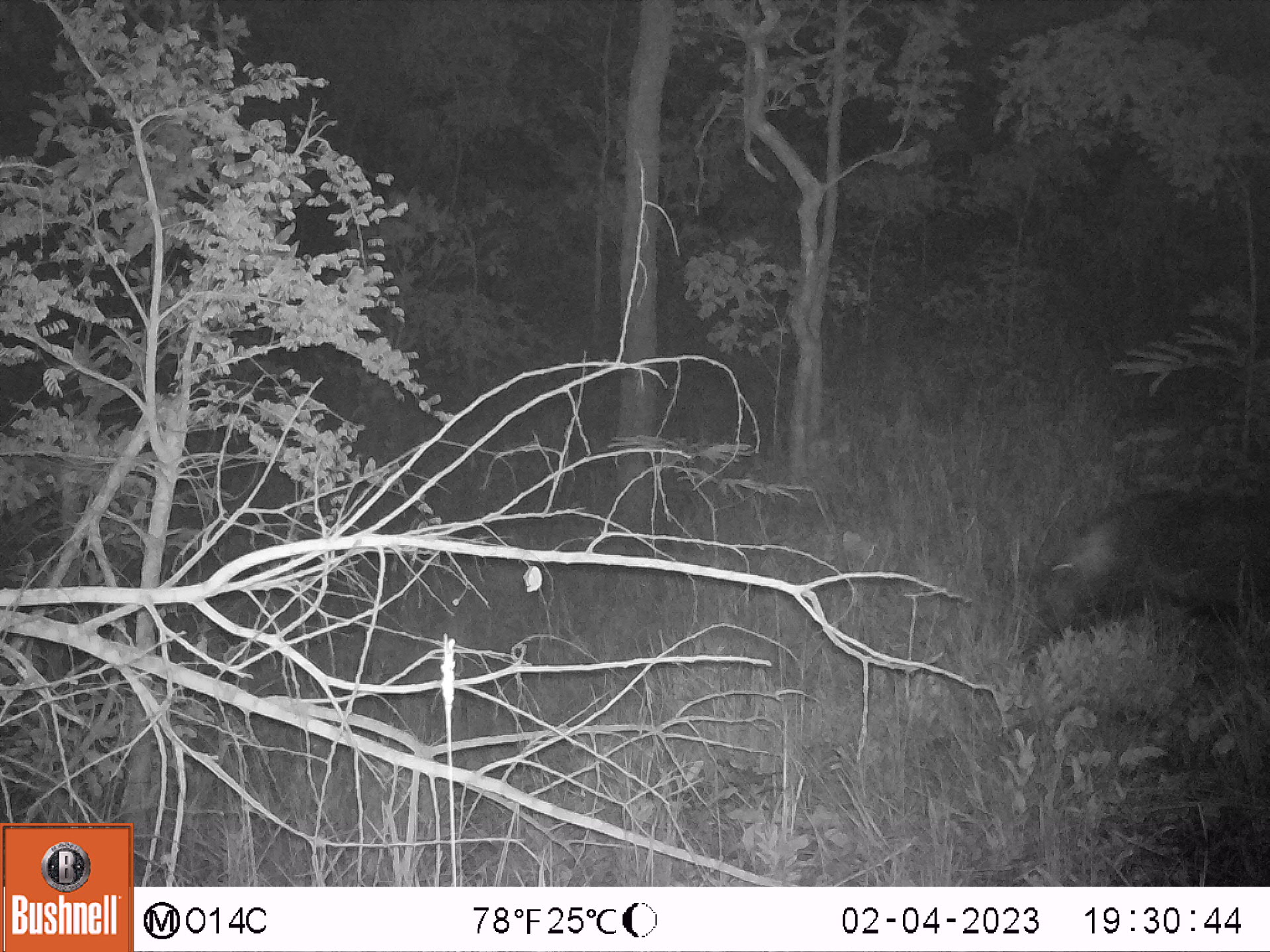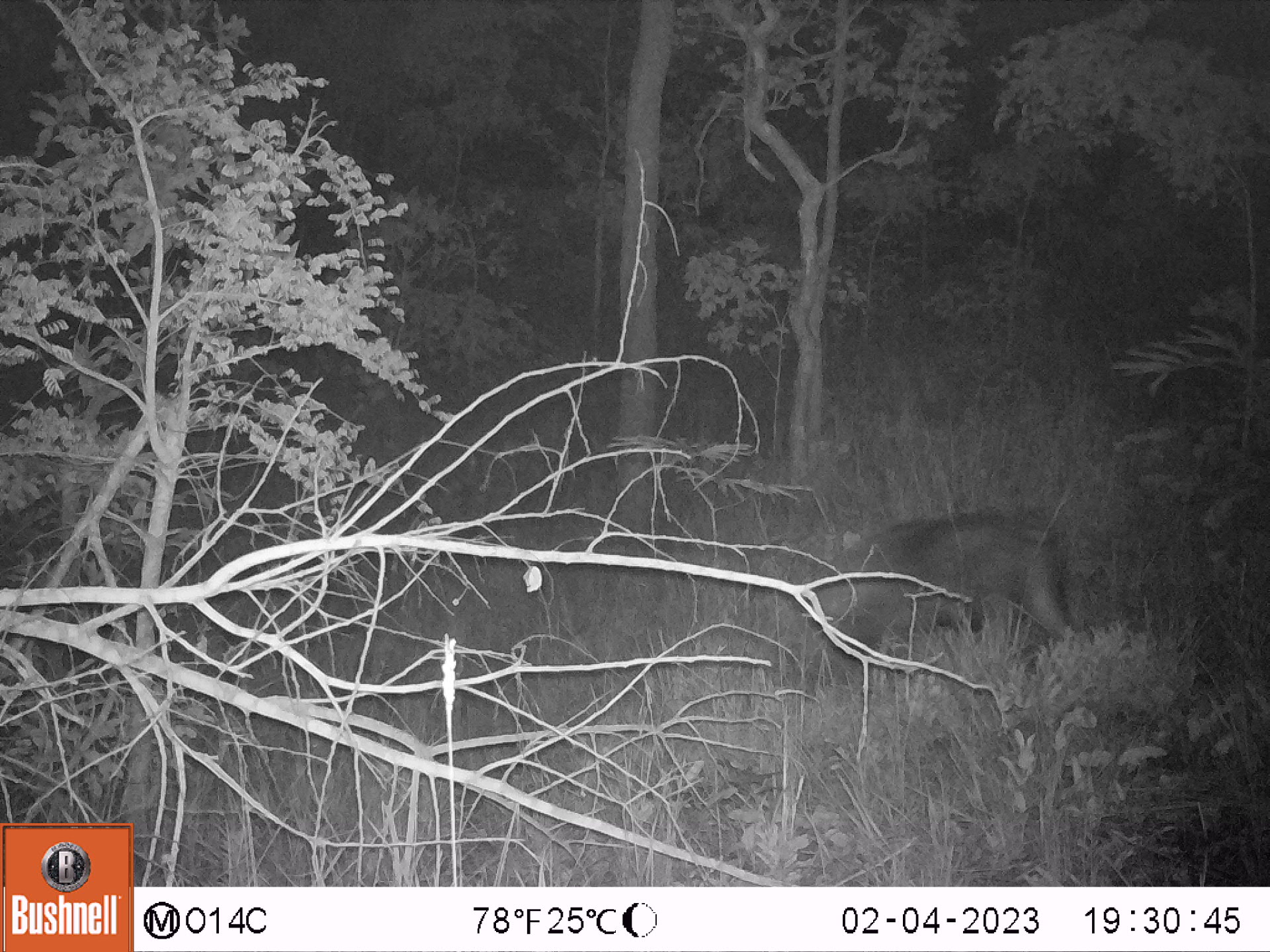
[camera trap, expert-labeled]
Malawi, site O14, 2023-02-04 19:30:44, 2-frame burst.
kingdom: Animalia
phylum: Chordata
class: Mammalia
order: Artiodactyla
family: Suidae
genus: Potamochoerus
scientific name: Potamochoerus larvatus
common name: bushpig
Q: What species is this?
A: Bushpig (Potamochoerus larvatus).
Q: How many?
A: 1.